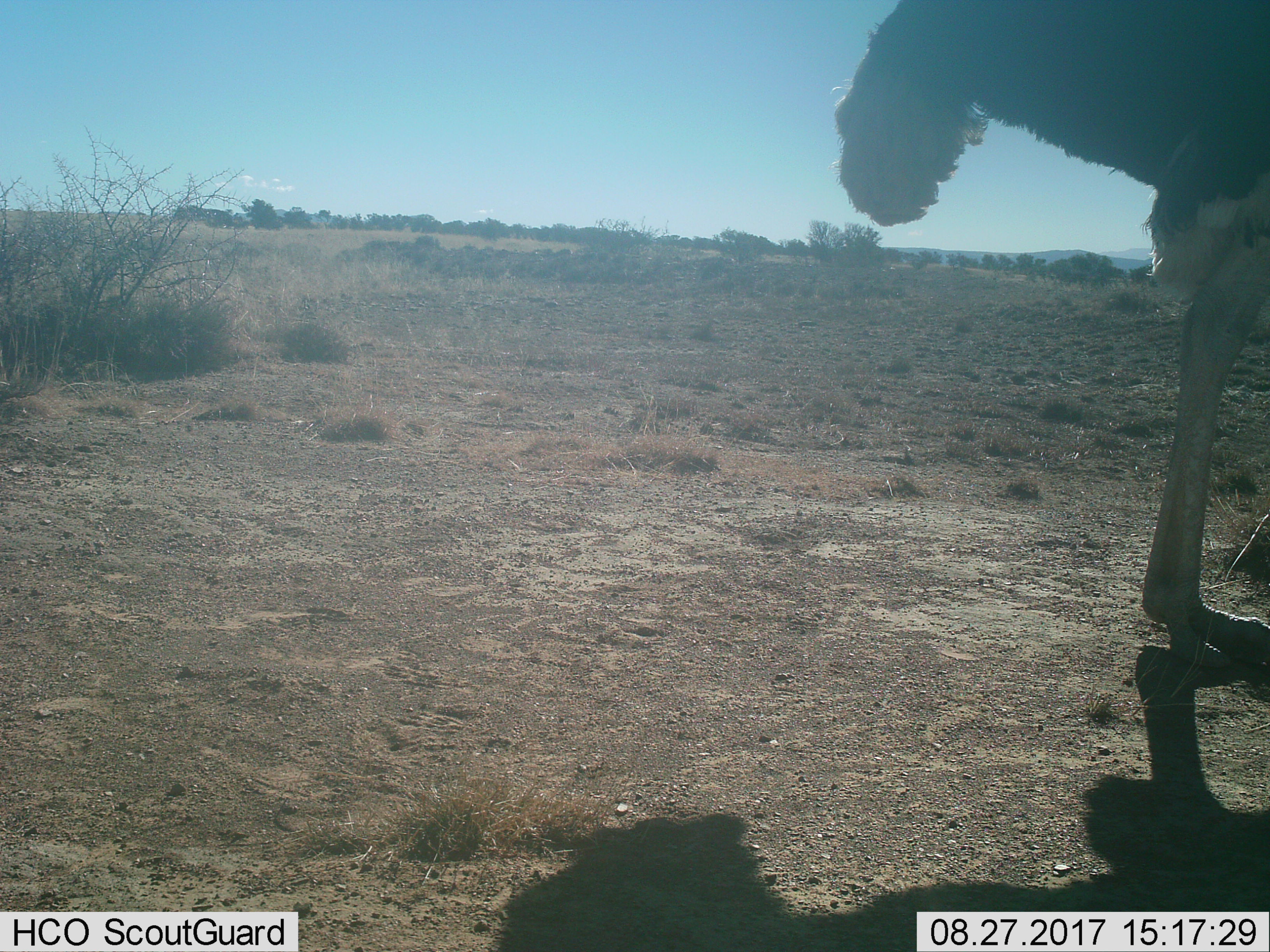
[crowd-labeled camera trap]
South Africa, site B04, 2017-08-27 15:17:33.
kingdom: Animalia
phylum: Chordata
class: Aves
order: Struthioniformes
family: Struthionidae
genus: Struthio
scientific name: Struthio camelus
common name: ostrich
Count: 1.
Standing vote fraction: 71%.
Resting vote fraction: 0%.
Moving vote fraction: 43%.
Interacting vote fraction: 0%.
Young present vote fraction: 0%.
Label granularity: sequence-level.